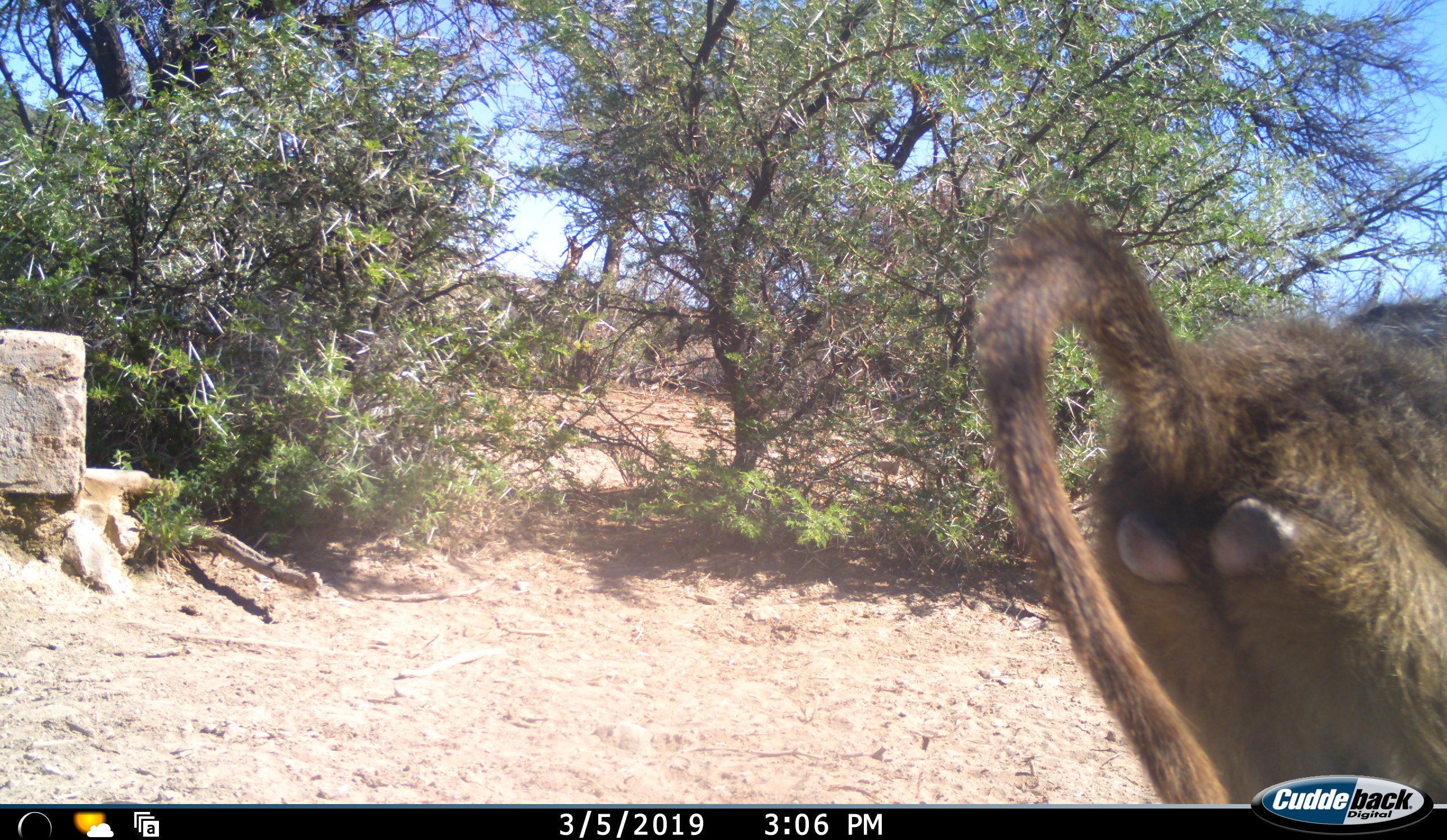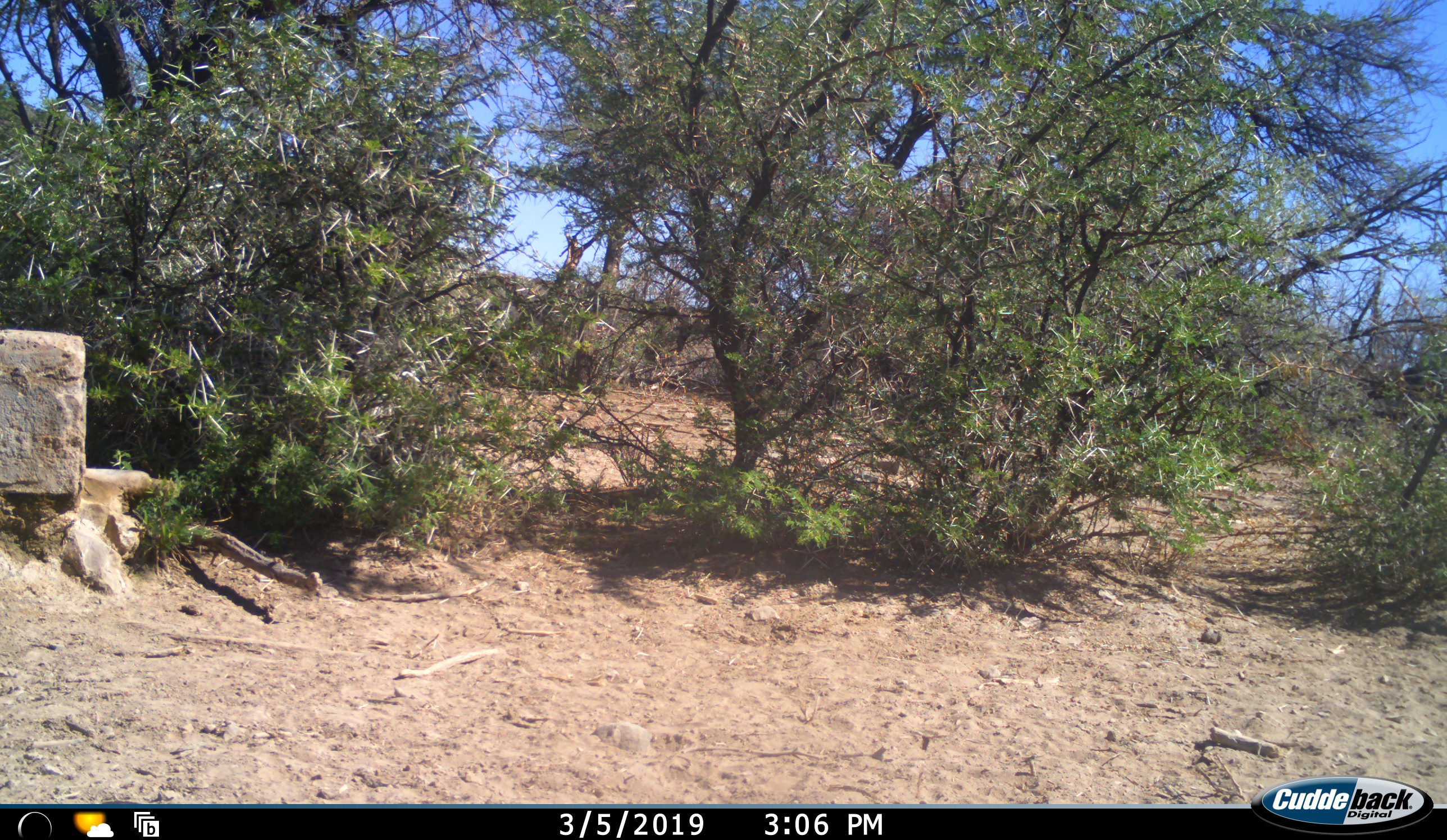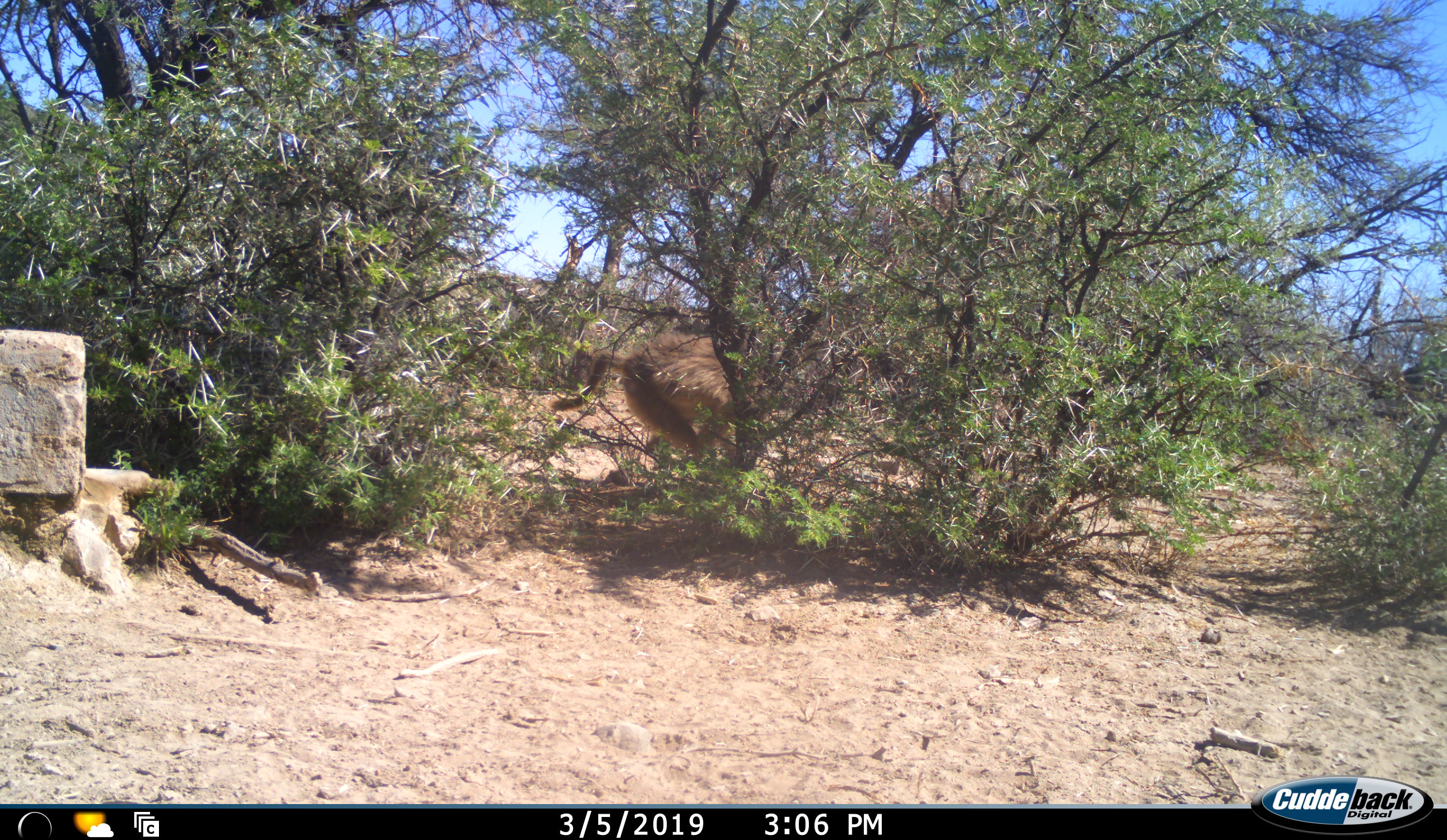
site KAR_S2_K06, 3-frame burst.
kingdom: Animalia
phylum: Chordata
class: Mammalia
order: Primates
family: Cercopithecidae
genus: Papio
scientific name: Papio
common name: baboon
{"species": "baboon (Papio)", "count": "2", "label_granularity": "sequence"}